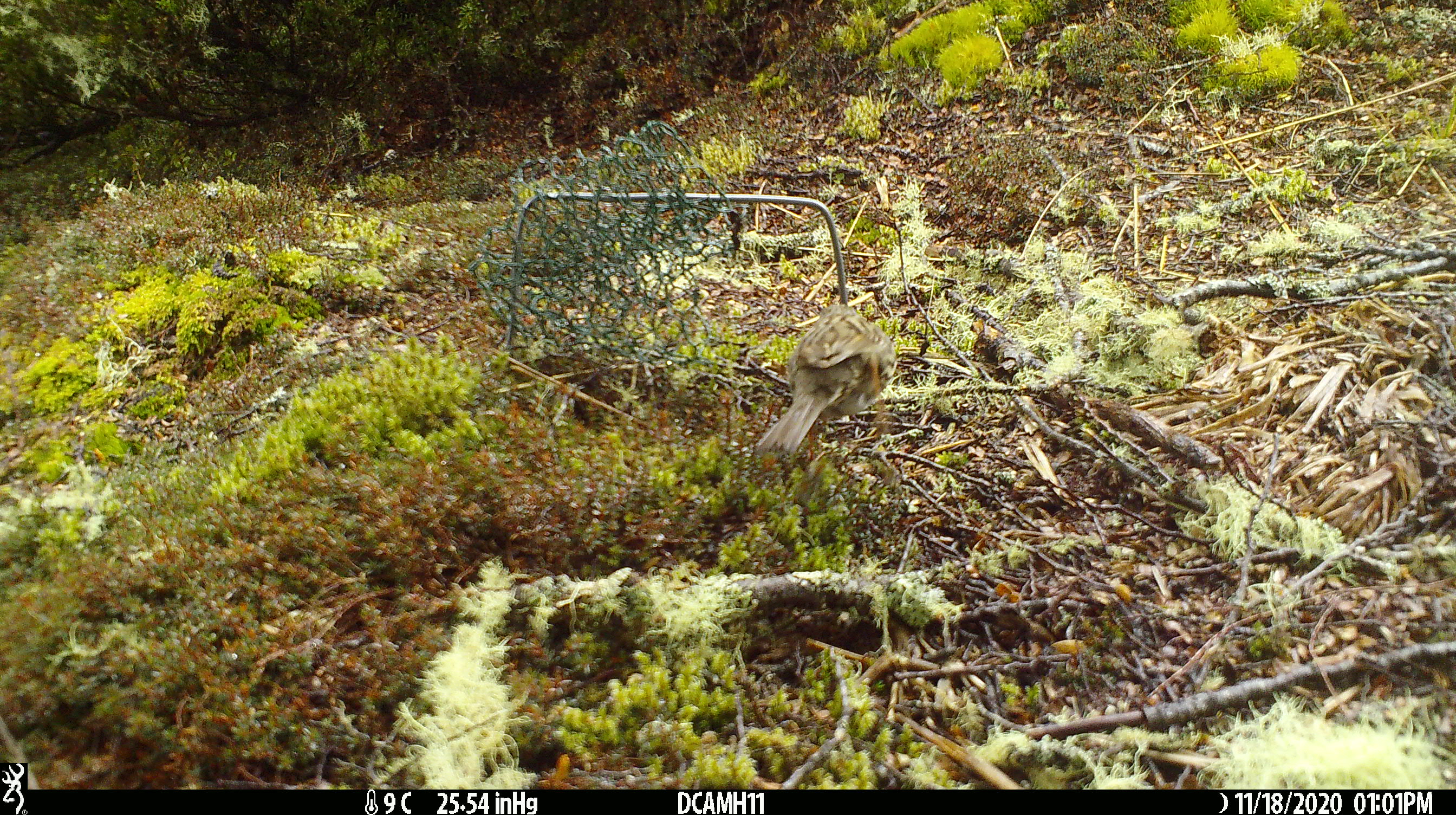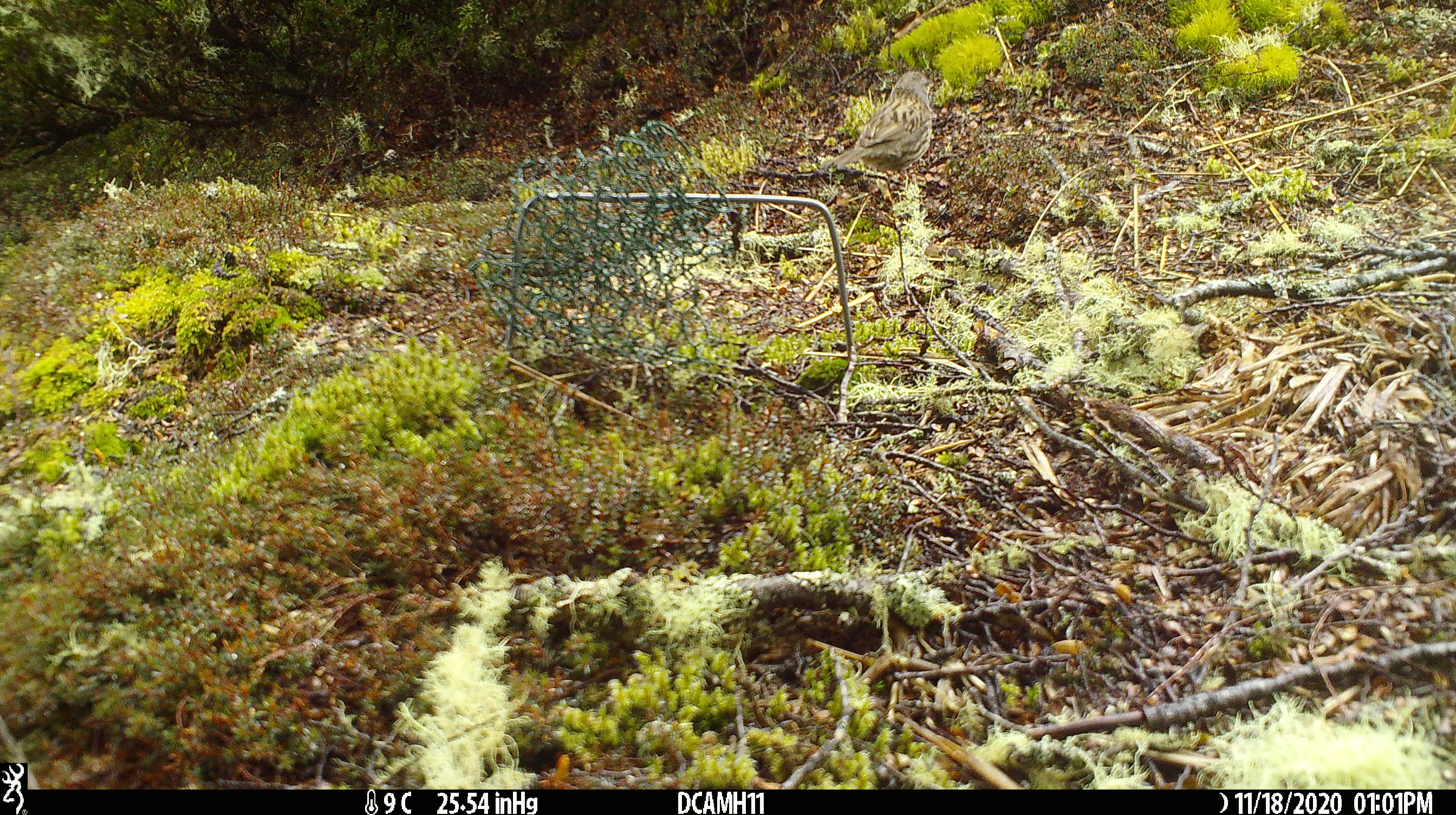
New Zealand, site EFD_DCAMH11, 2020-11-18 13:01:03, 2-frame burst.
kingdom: Animalia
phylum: Chordata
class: Aves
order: Passeriformes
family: Prunellidae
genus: Prunella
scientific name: Prunella modularis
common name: dunnock